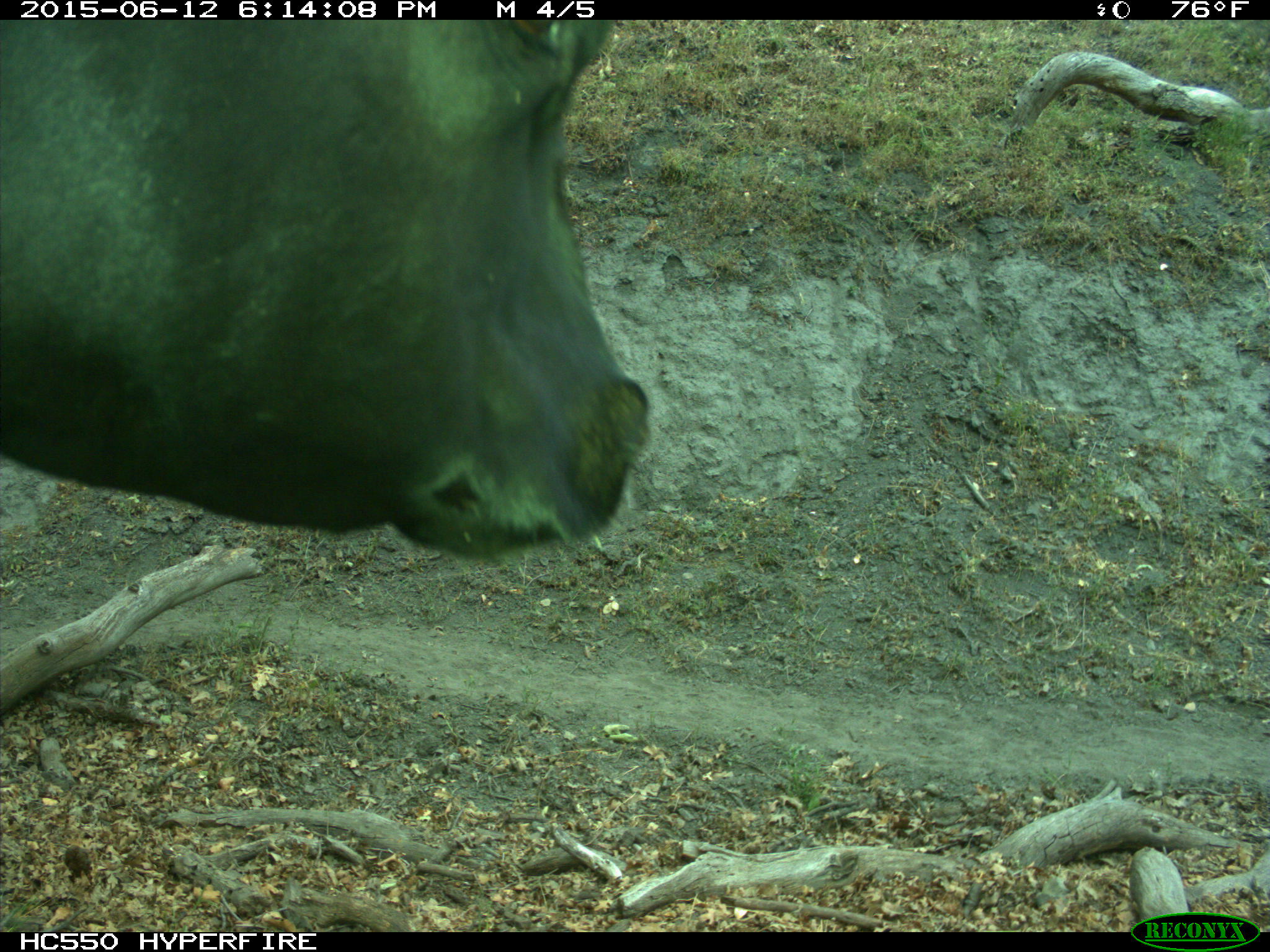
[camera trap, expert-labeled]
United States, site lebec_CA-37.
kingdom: Animalia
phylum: Chordata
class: Mammalia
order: Artiodactyla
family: Bovidae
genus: Bos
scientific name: Bos taurus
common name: domestic cow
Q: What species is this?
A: Bos taurus (domestic cow).